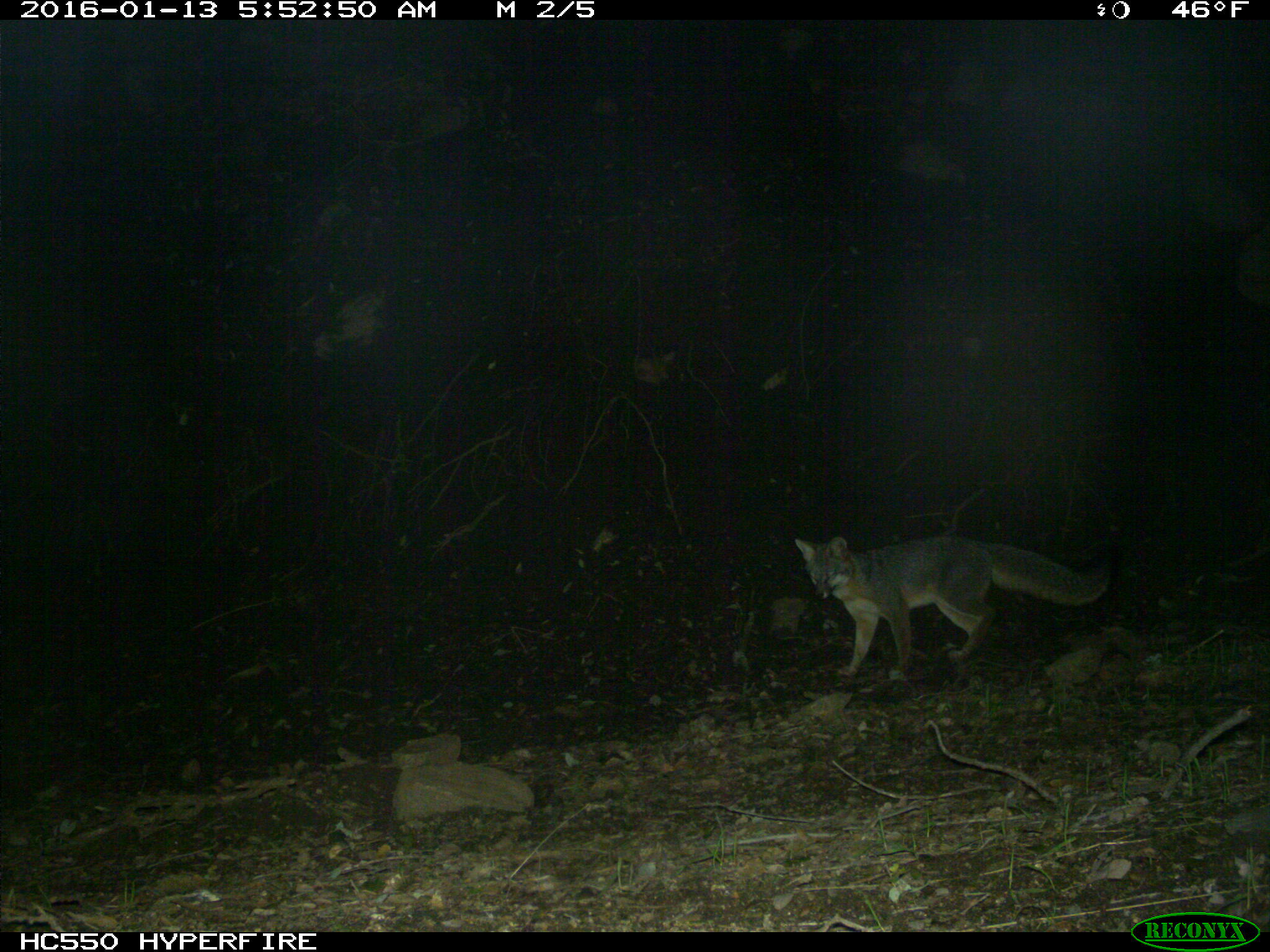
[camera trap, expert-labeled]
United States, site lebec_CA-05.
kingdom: Animalia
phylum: Chordata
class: Mammalia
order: Carnivora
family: Canidae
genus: Urocyon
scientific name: Urocyon cinereoargenteus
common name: gray fox